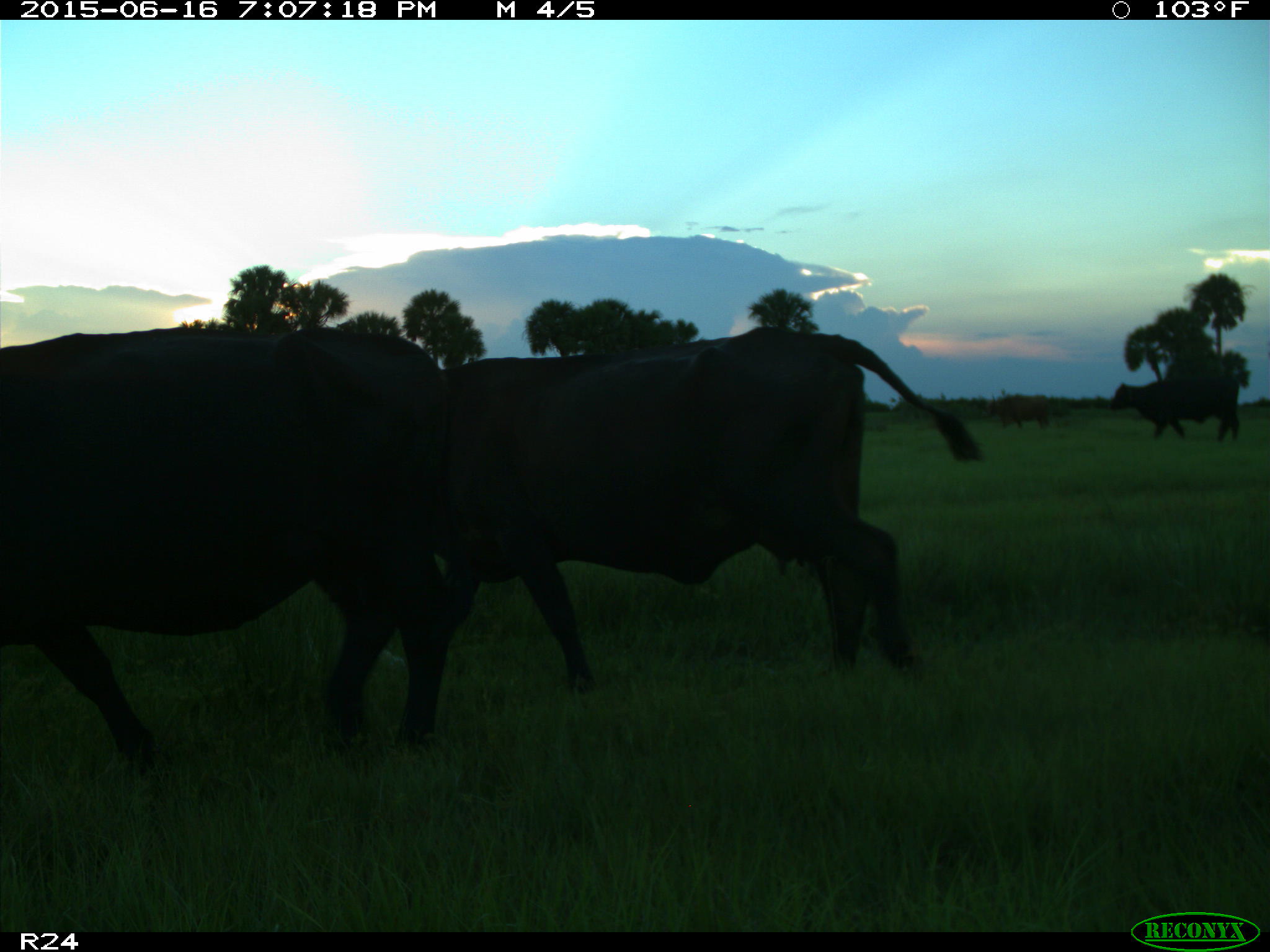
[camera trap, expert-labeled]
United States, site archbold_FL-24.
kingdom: Animalia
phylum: Chordata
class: Mammalia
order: Artiodactyla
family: Bovidae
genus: Bos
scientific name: Bos taurus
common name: domestic cow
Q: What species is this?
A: Bos taurus (domestic cow).